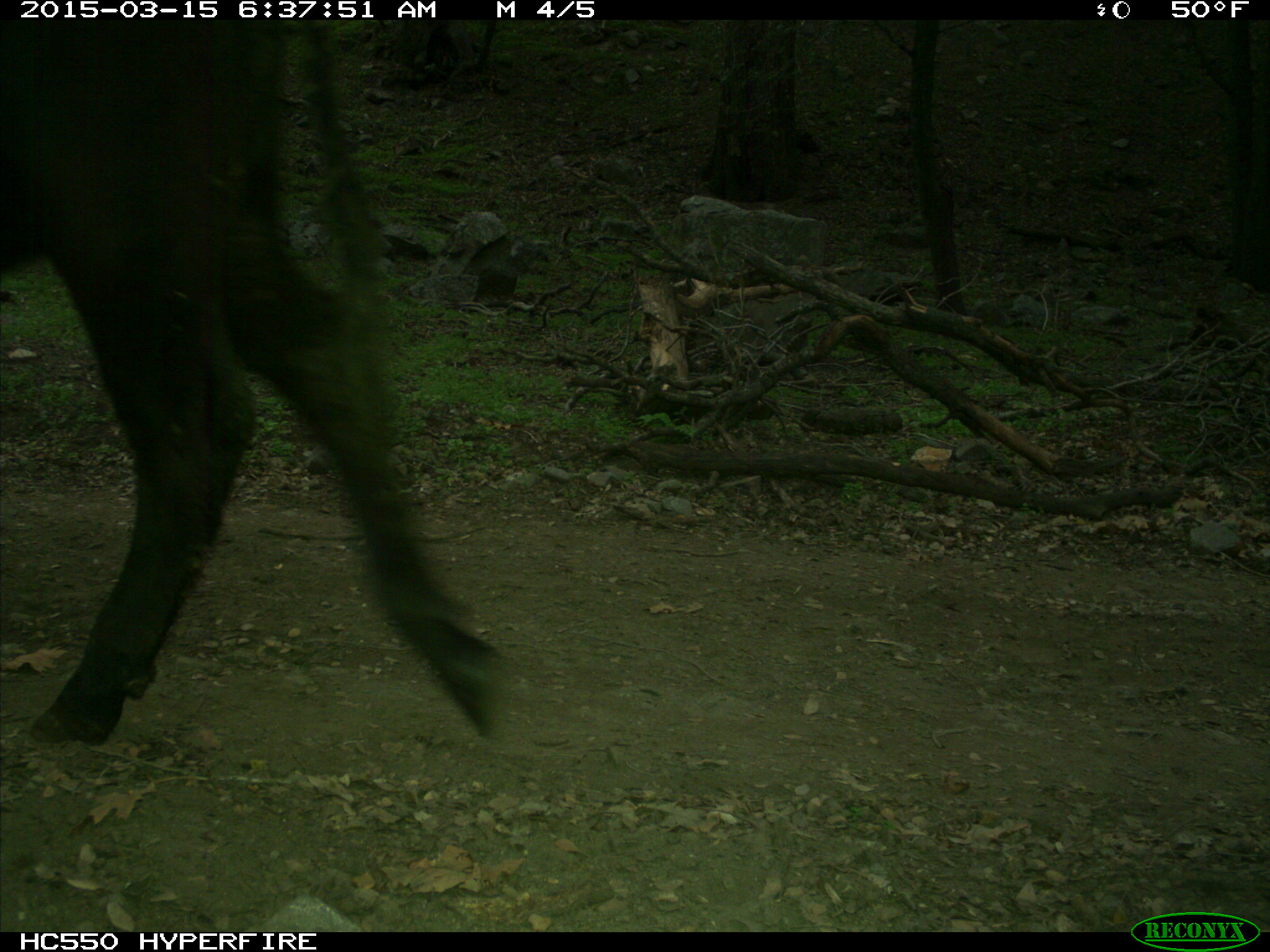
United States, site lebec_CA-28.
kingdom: Animalia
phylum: Chordata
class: Mammalia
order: Artiodactyla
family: Bovidae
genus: Bos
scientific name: Bos taurus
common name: domestic cow